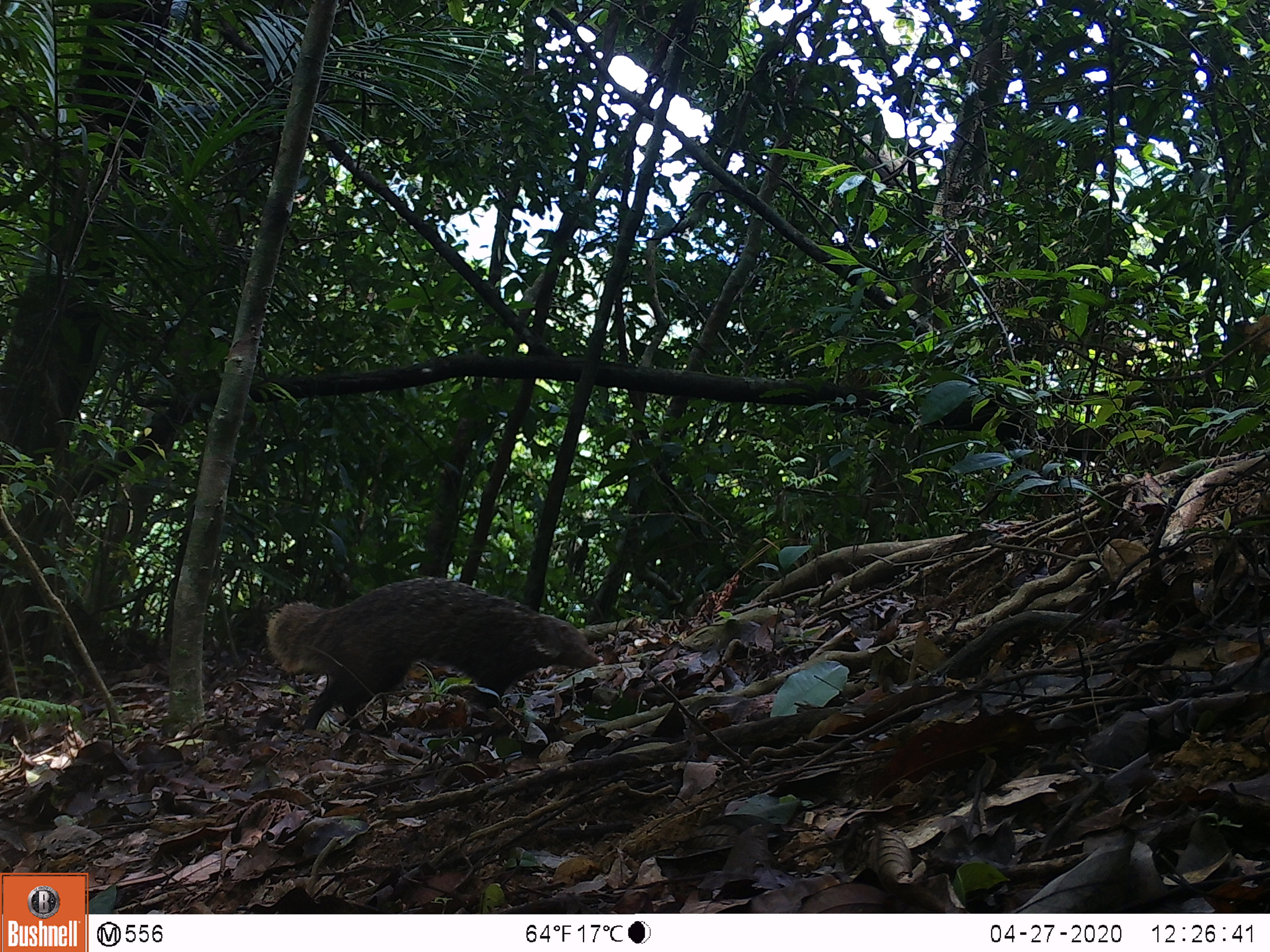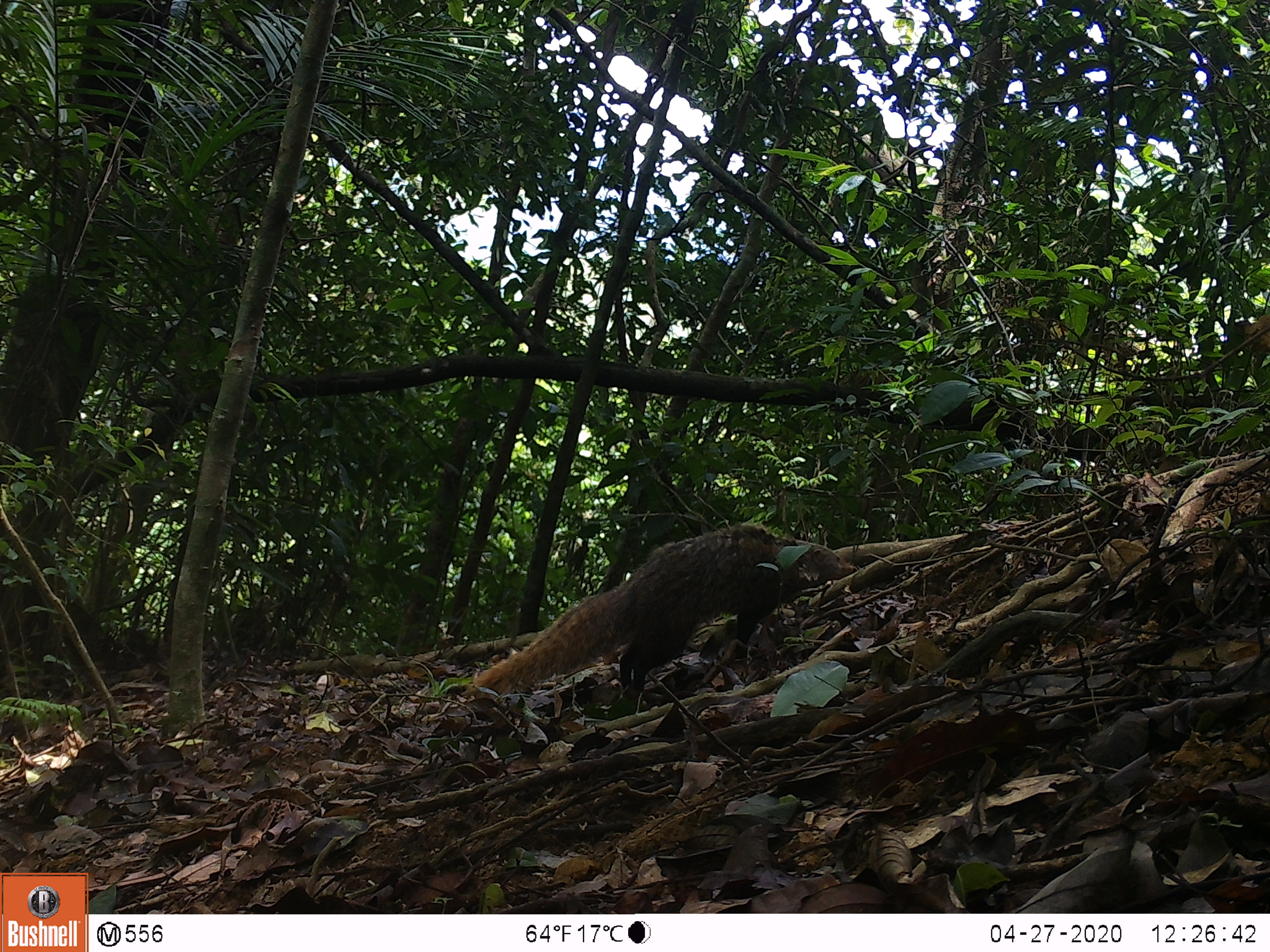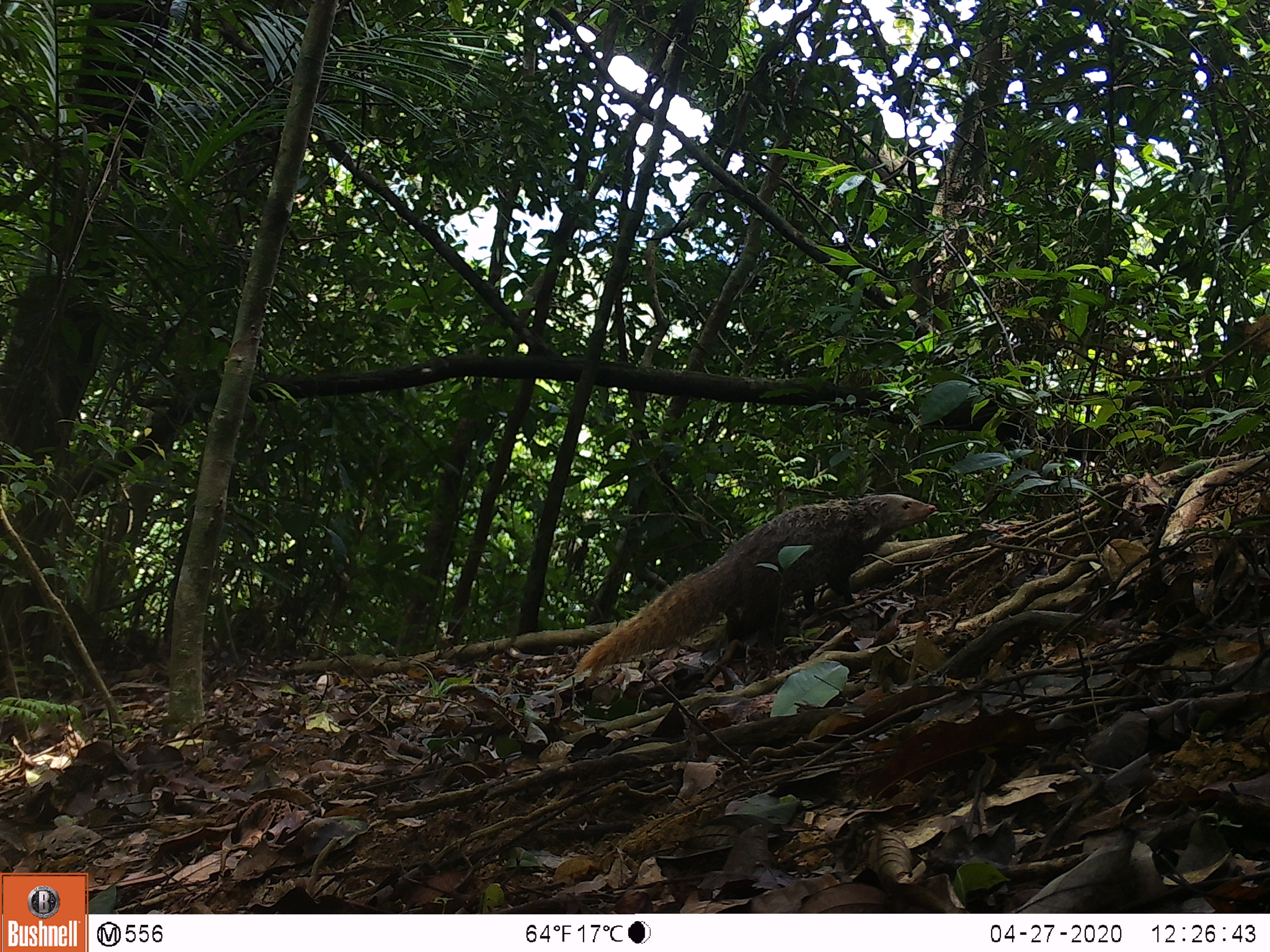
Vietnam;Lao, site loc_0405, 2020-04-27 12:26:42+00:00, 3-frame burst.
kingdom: Animalia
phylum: Chordata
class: Mammalia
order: Carnivora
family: Herpestidae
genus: Urva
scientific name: Urva urva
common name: crab-eating mongoose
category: crab eating mongoose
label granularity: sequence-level